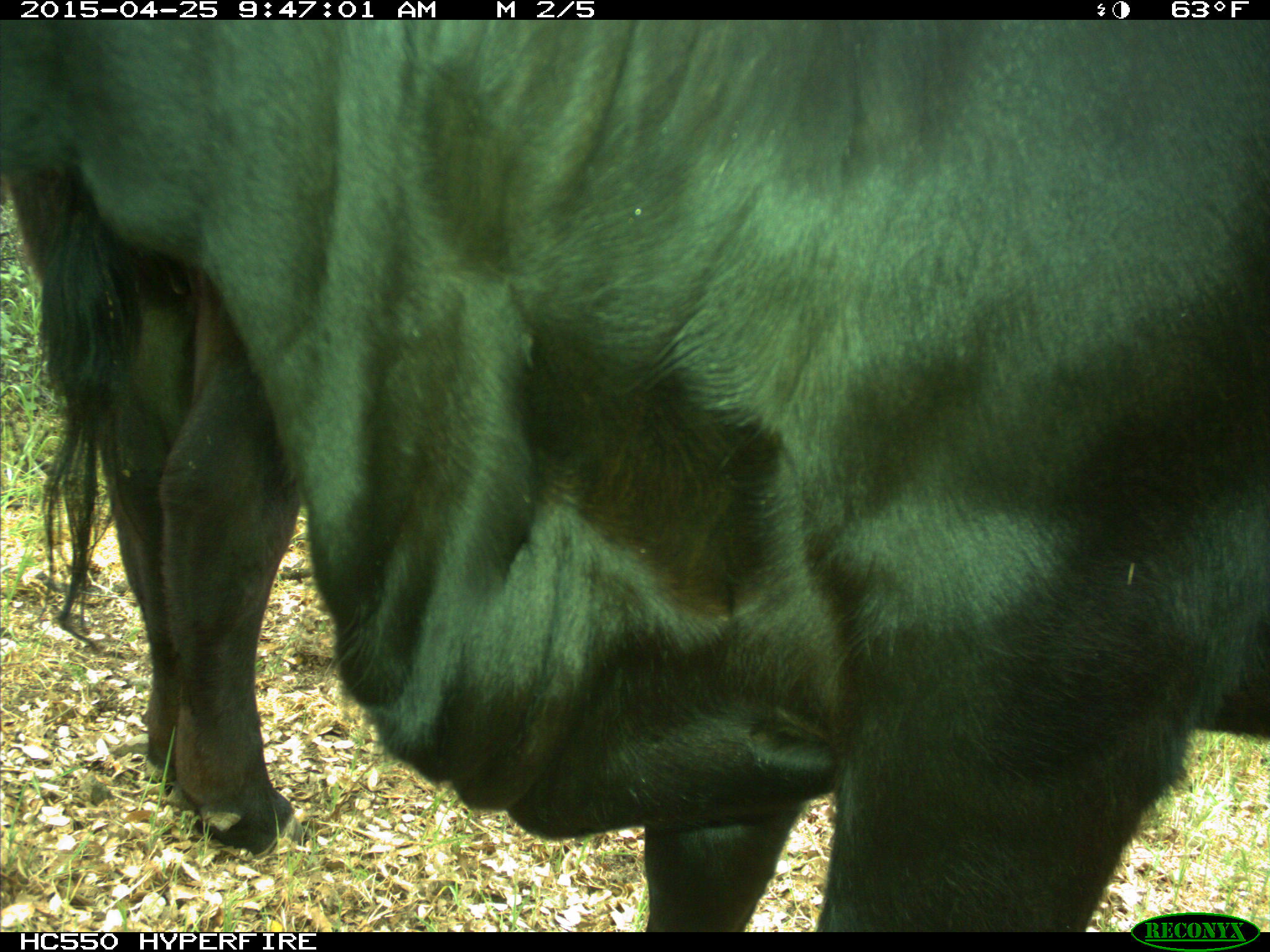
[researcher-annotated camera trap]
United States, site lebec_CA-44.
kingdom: Animalia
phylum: Chordata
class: Mammalia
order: Artiodactyla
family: Suidae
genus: Sus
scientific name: Sus scrofa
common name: wild boar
Sus scrofa (wild boar).